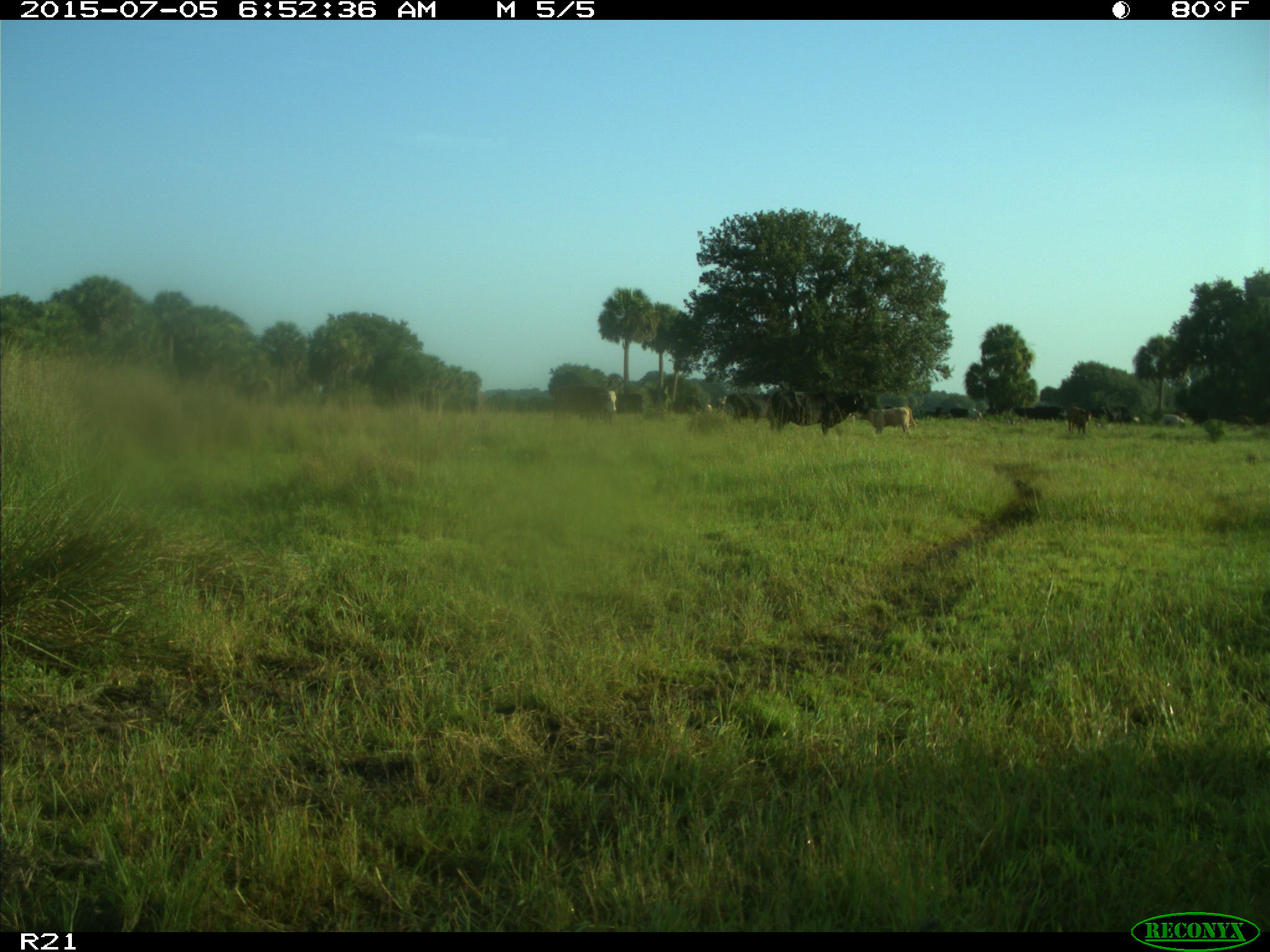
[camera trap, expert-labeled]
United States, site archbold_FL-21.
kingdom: Animalia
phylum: Chordata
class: Mammalia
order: Artiodactyla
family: Bovidae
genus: Bos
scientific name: Bos taurus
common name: domestic cow